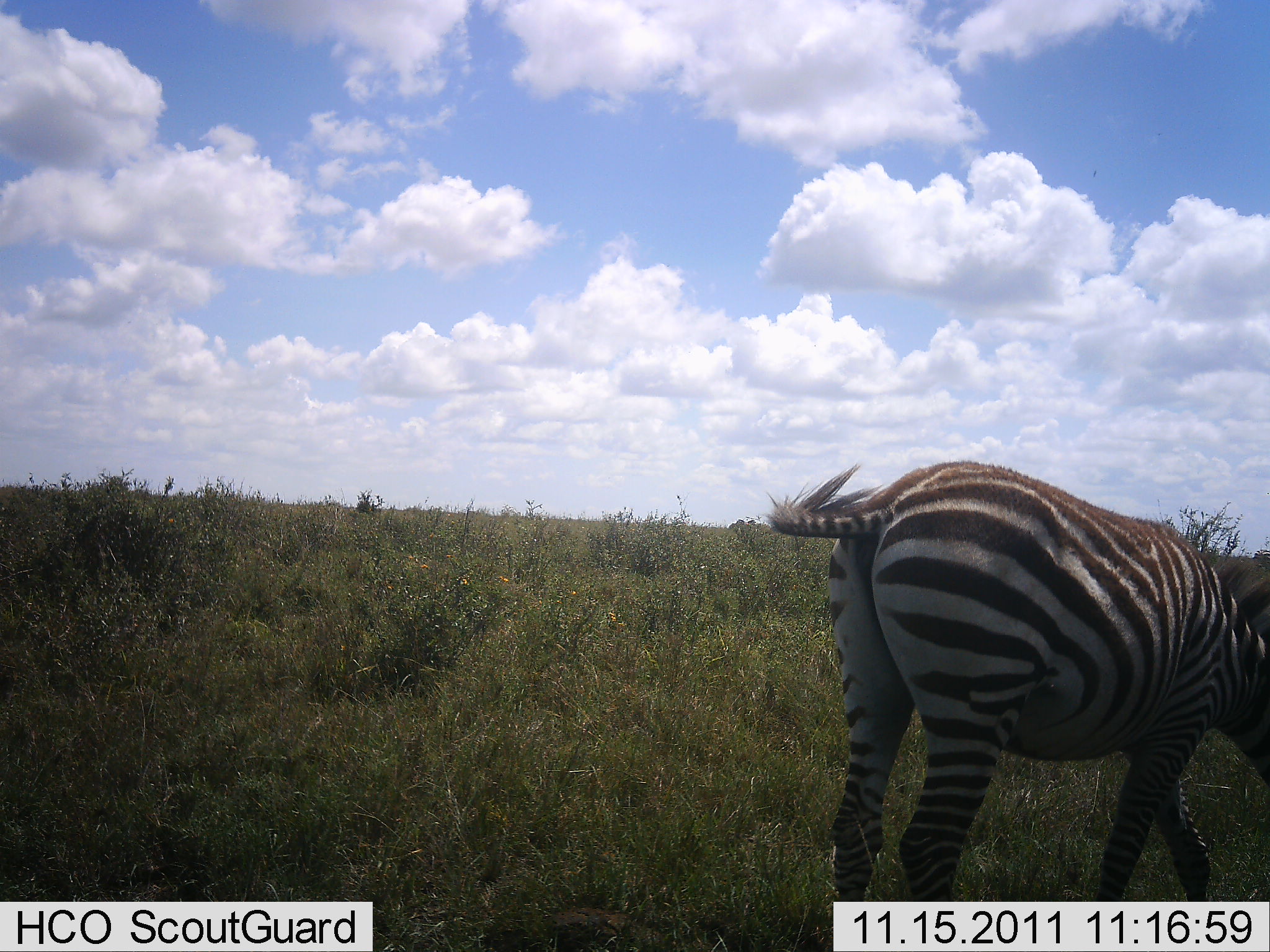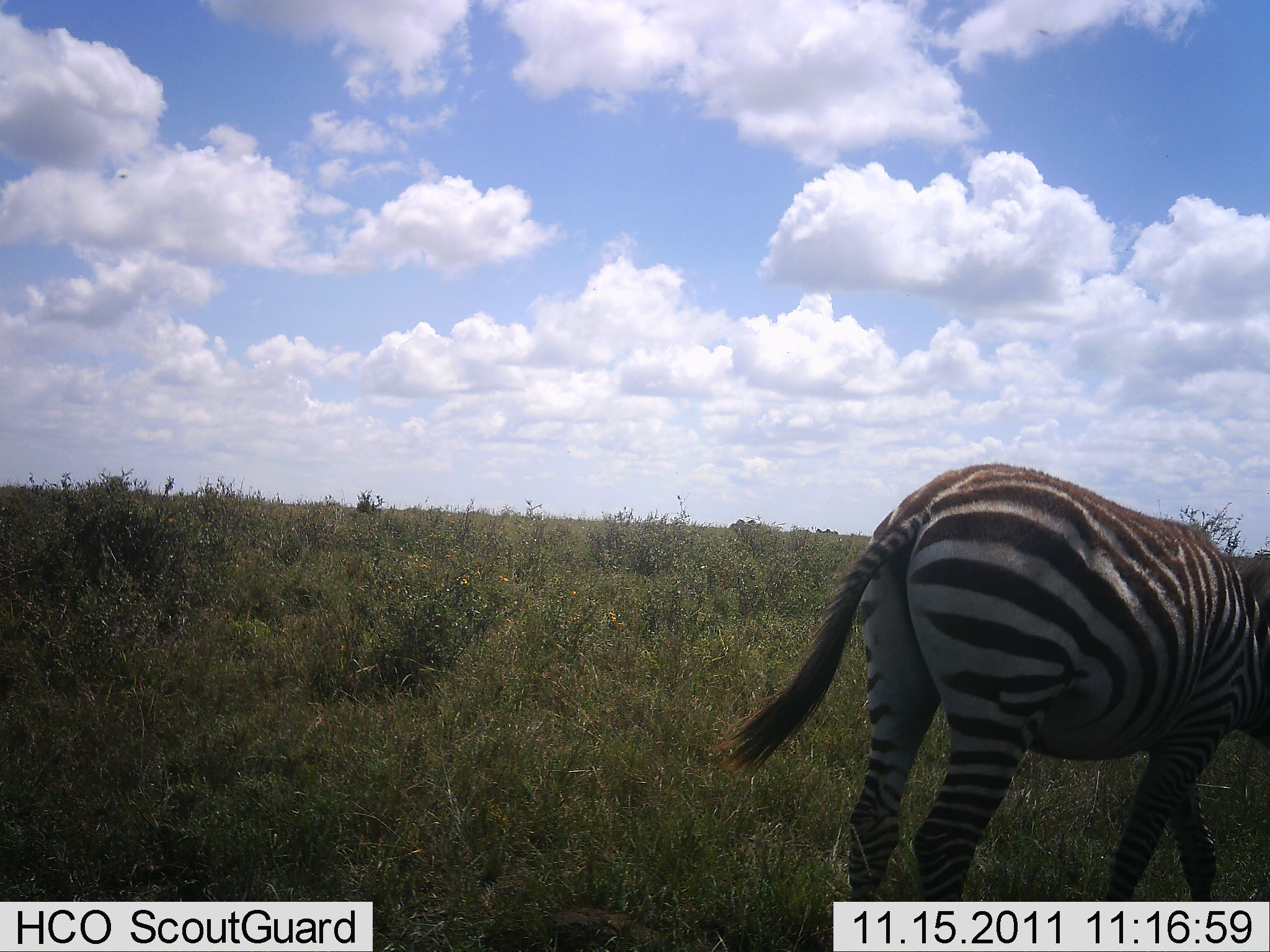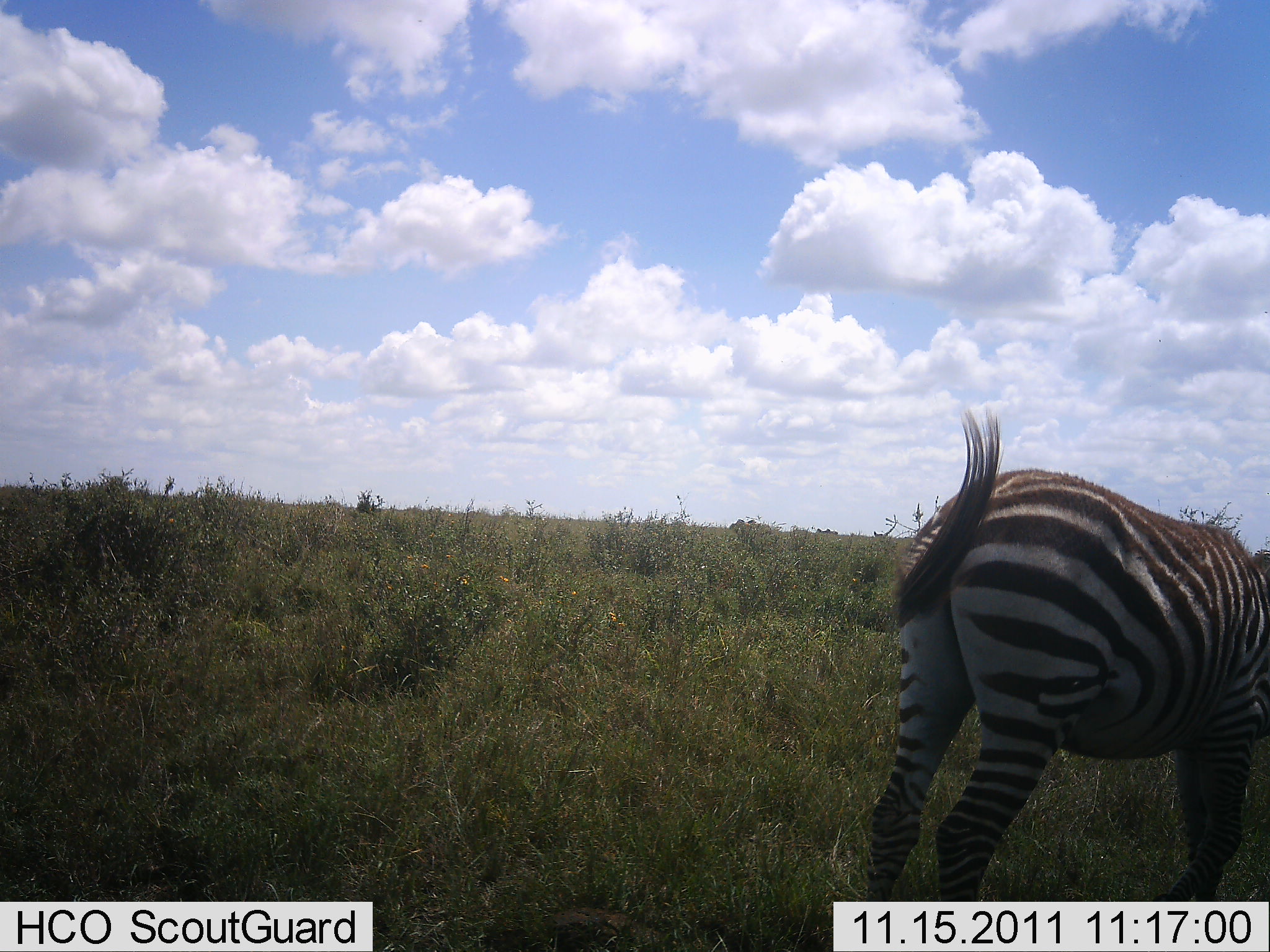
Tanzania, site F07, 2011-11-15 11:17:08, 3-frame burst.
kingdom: Animalia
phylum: Chordata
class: Mammalia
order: Perissodactyla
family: Equidae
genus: Equus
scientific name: Equus quagga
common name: plains zebra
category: zebra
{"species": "zebra (plains zebra) (Equus quagga)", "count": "1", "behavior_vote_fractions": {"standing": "67%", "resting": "0%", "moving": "17%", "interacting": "0%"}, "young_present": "0%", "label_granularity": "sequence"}